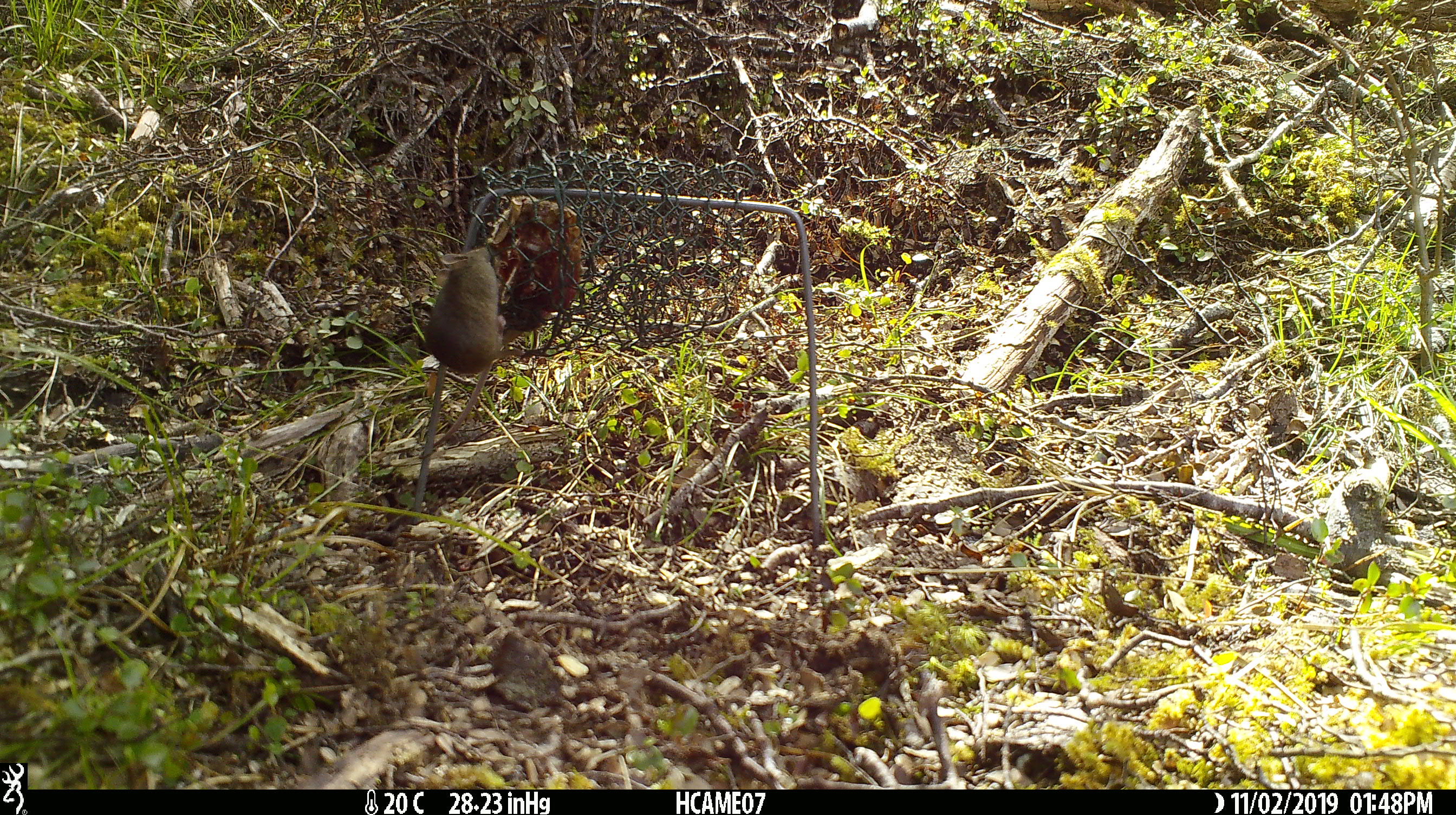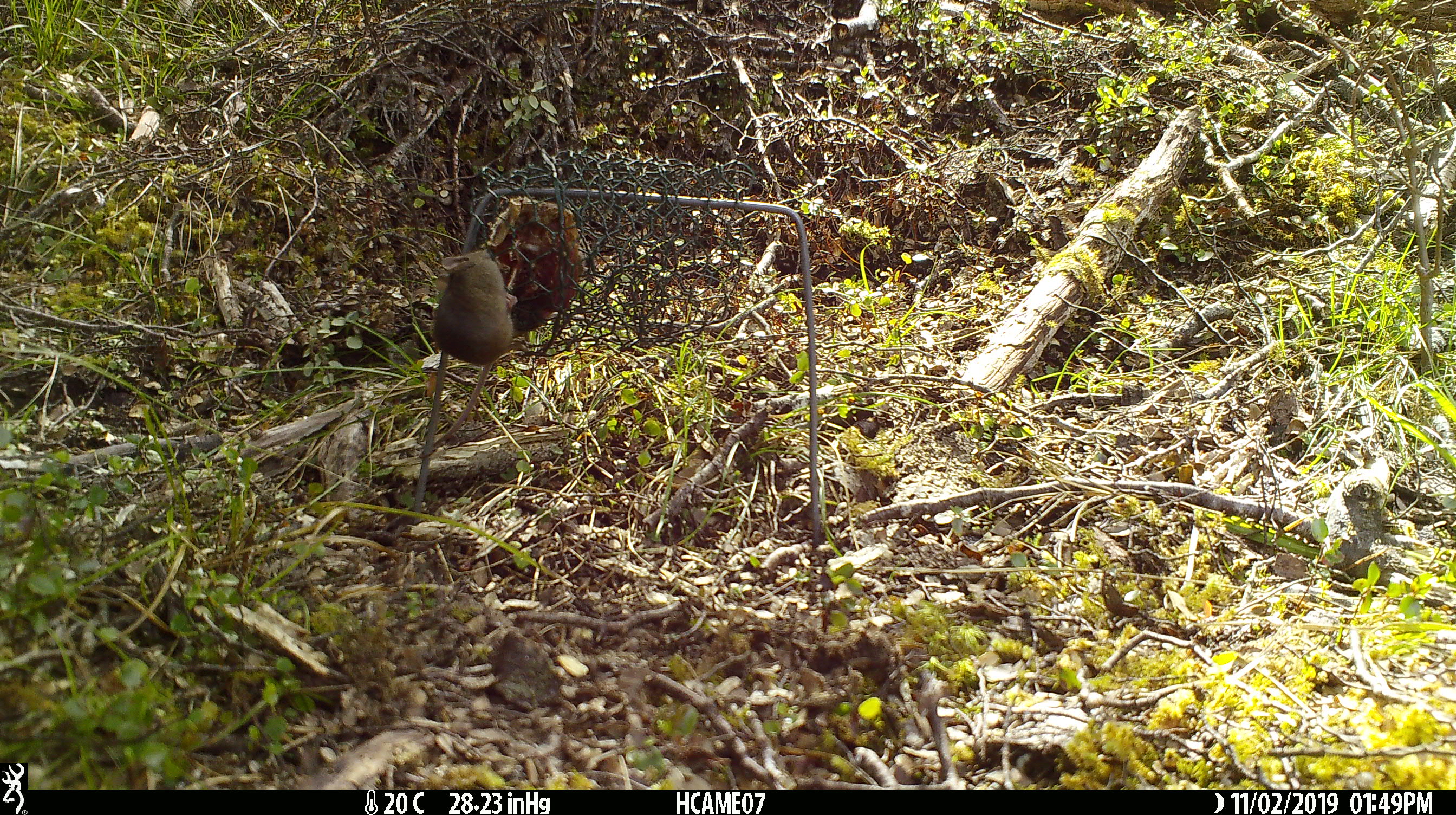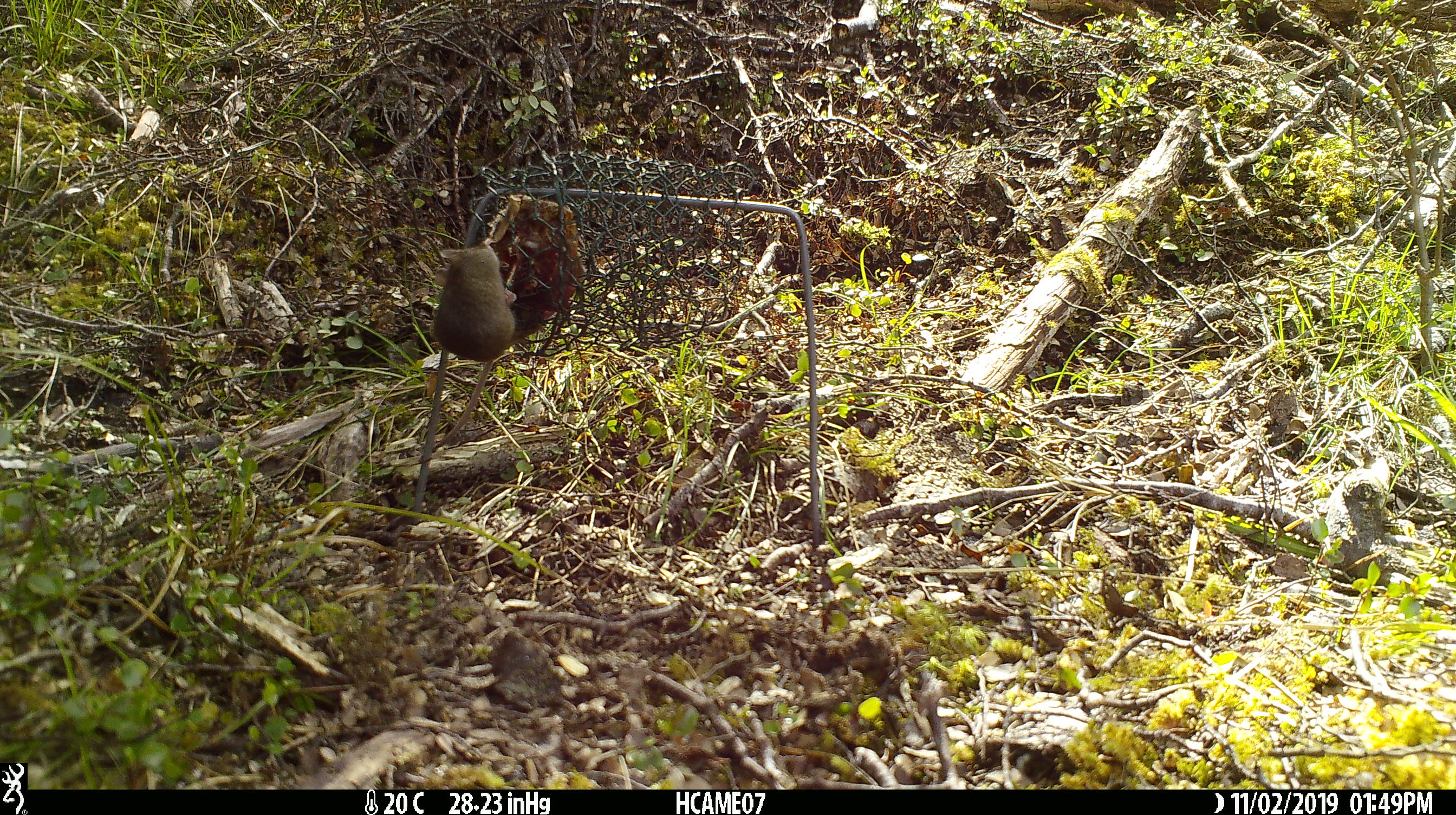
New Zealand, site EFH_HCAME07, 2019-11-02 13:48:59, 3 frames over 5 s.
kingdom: Animalia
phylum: Chordata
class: Mammalia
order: Rodentia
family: Muridae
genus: Mus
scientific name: Mus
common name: mouse